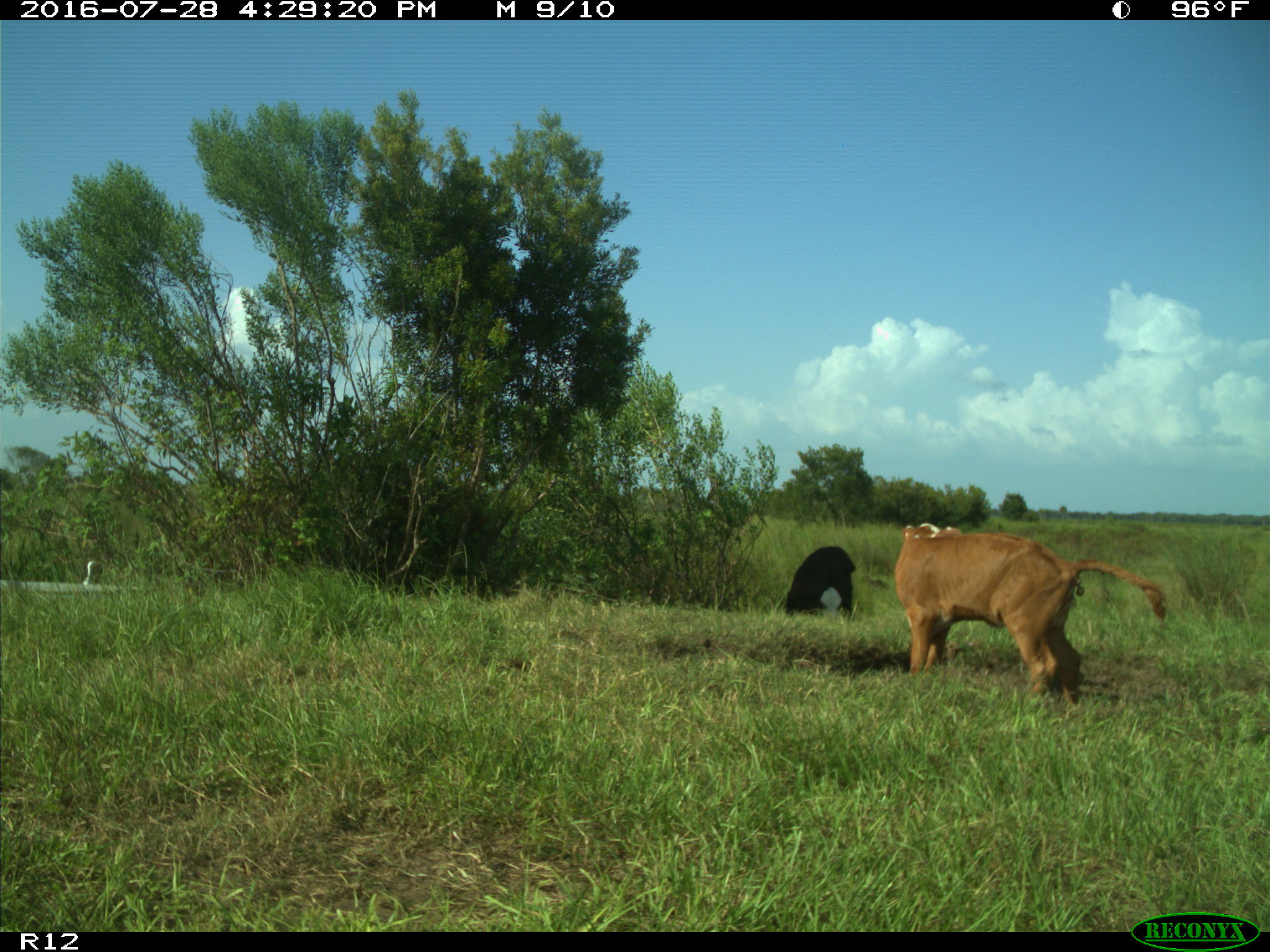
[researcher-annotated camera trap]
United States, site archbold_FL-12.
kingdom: Animalia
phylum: Chordata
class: Mammalia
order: Artiodactyla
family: Bovidae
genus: Bos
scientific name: Bos taurus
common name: domestic cow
Bos taurus (domestic cow).